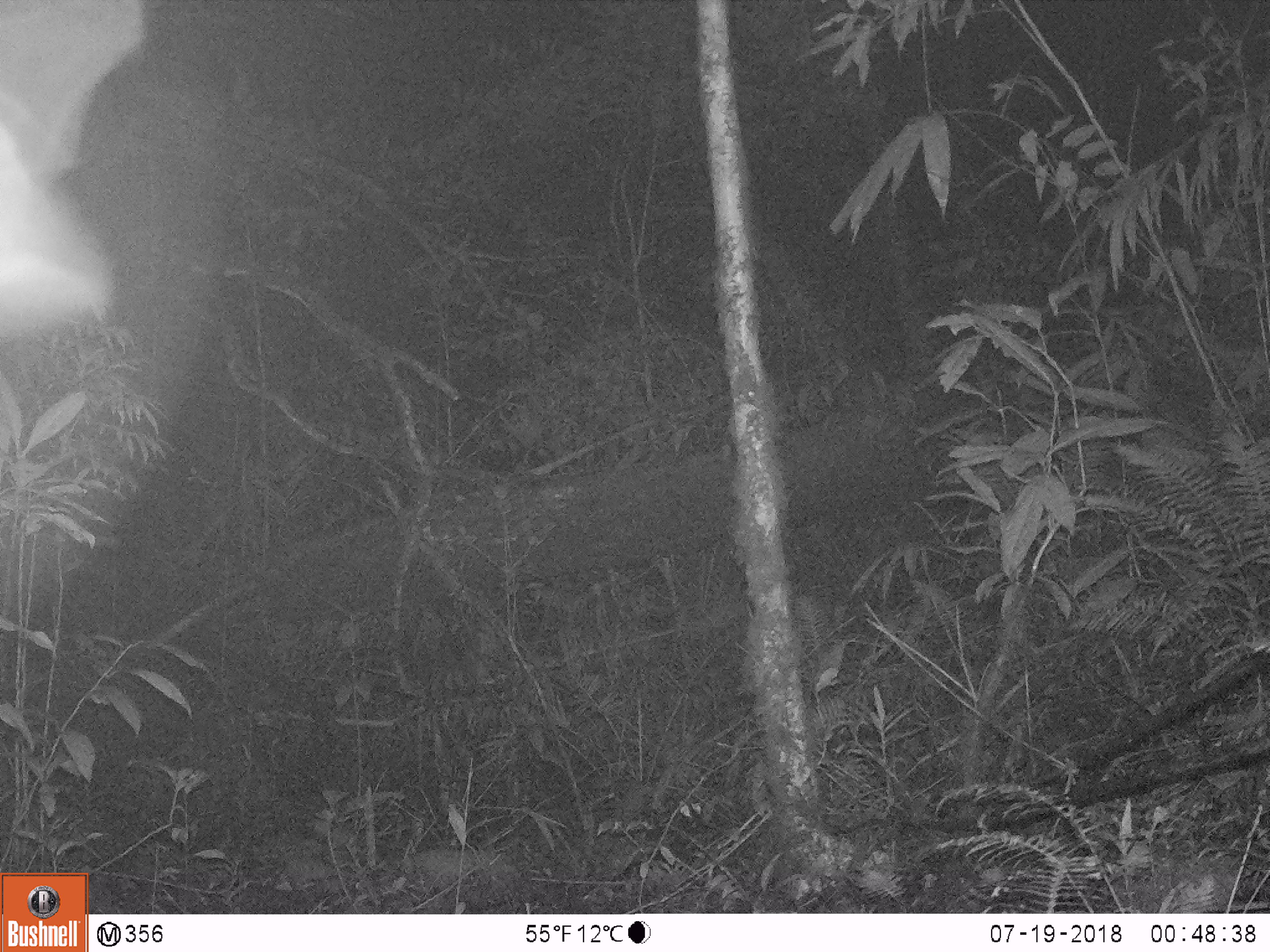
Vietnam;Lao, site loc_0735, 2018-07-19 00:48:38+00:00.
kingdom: Animalia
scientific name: Animalia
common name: animal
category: unidentified animal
Unidentified animal (animal) (Animalia). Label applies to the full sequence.